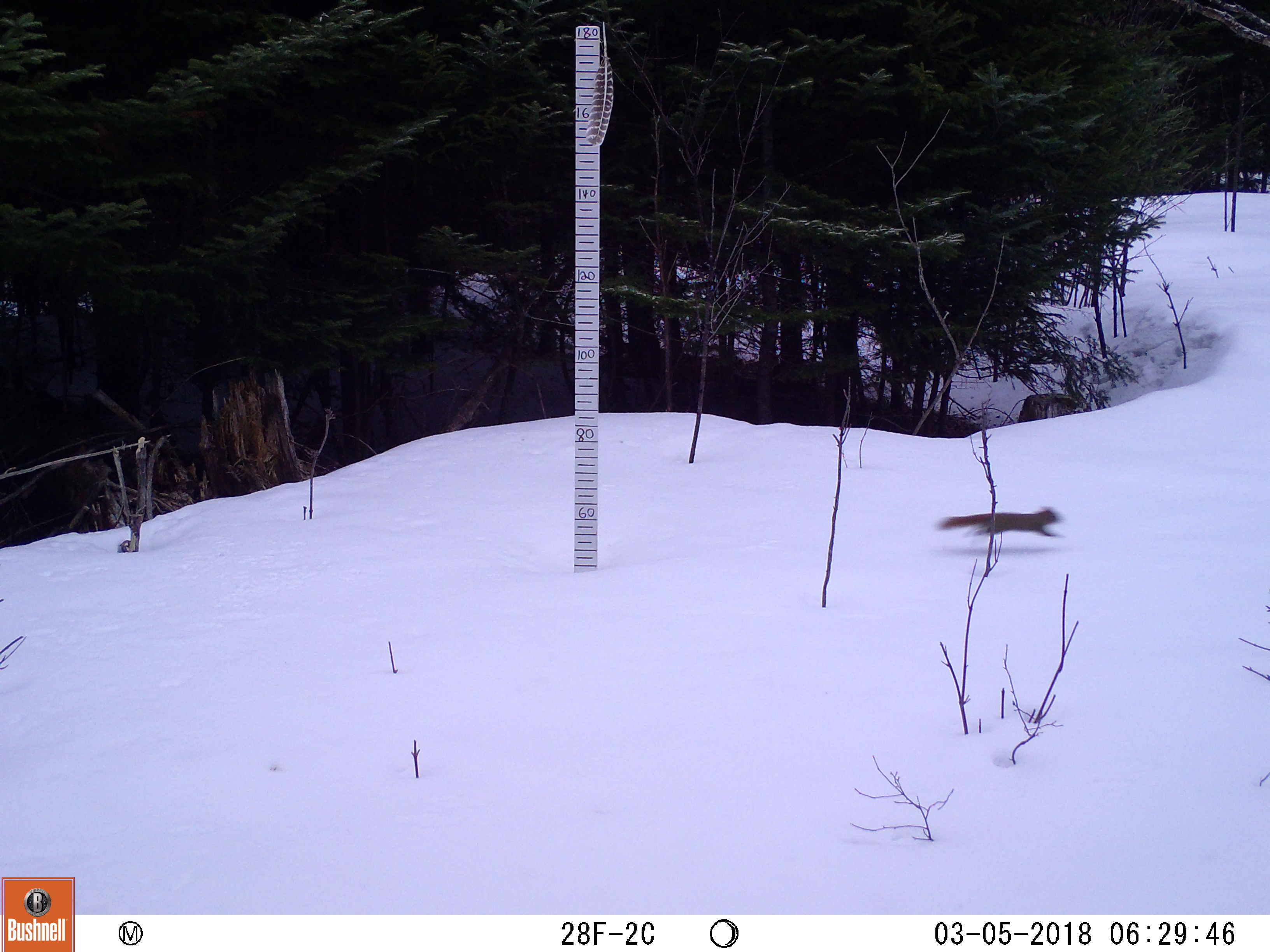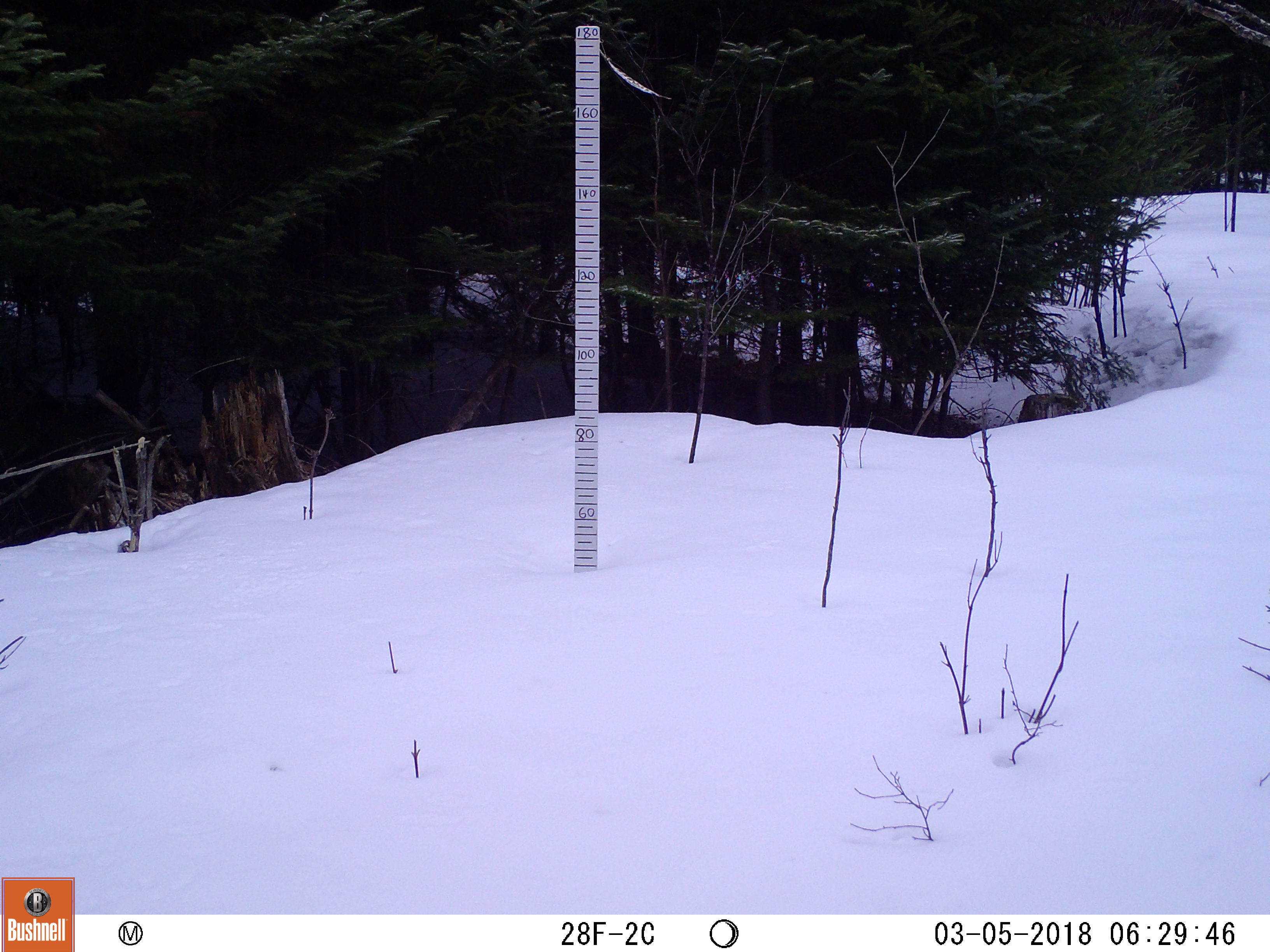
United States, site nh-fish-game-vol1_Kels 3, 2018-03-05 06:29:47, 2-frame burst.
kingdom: Animalia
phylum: Chordata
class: Mammalia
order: Rodentia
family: Sciuridae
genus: Tamiasciurus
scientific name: Tamiasciurus hudsonicus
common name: red squirrel